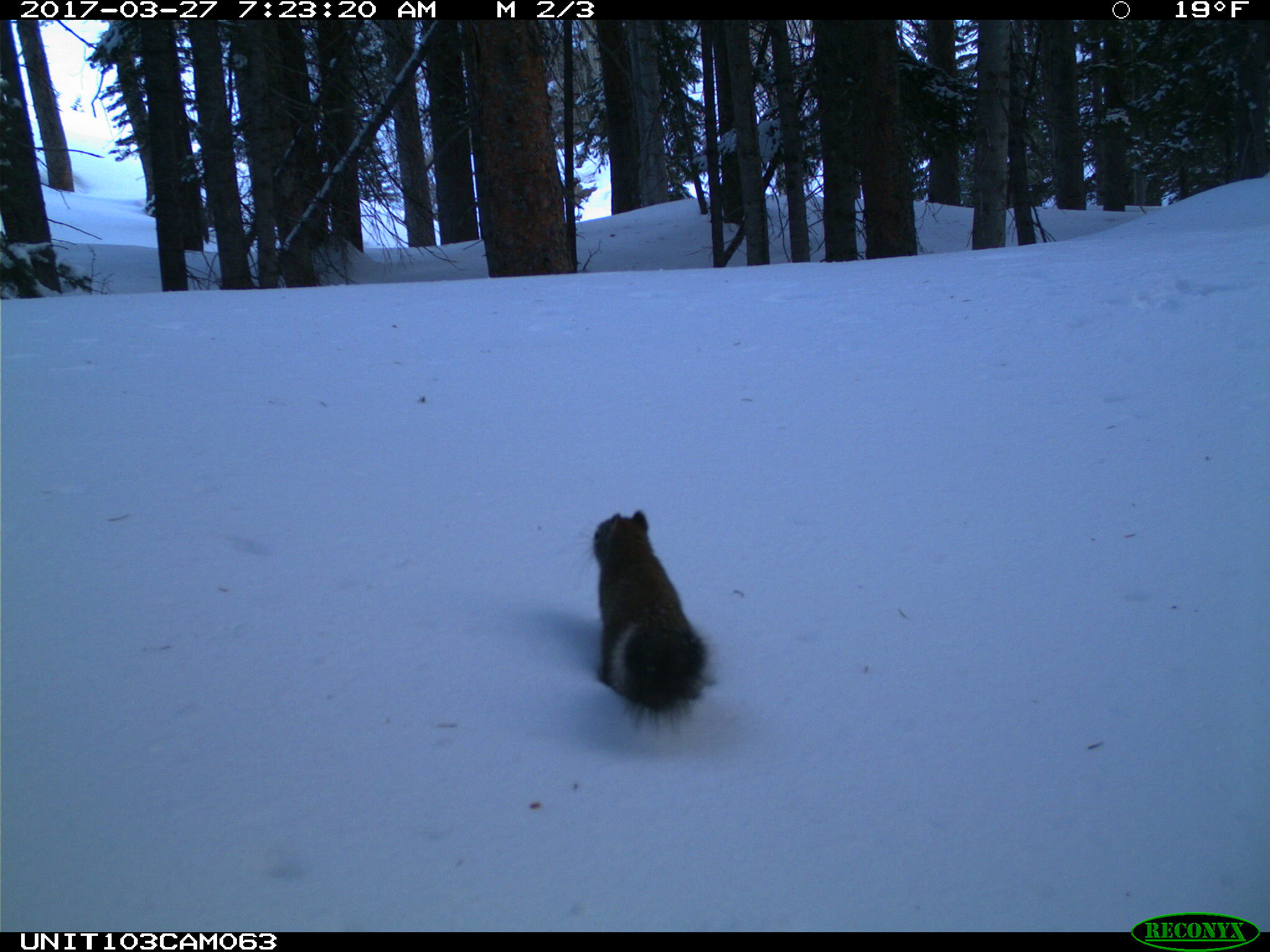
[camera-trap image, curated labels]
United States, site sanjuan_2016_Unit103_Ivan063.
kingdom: Animalia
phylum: Chordata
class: Mammalia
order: Rodentia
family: Sciuridae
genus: Tamiasciurus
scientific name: Tamiasciurus hudsonicus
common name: american red squirrel